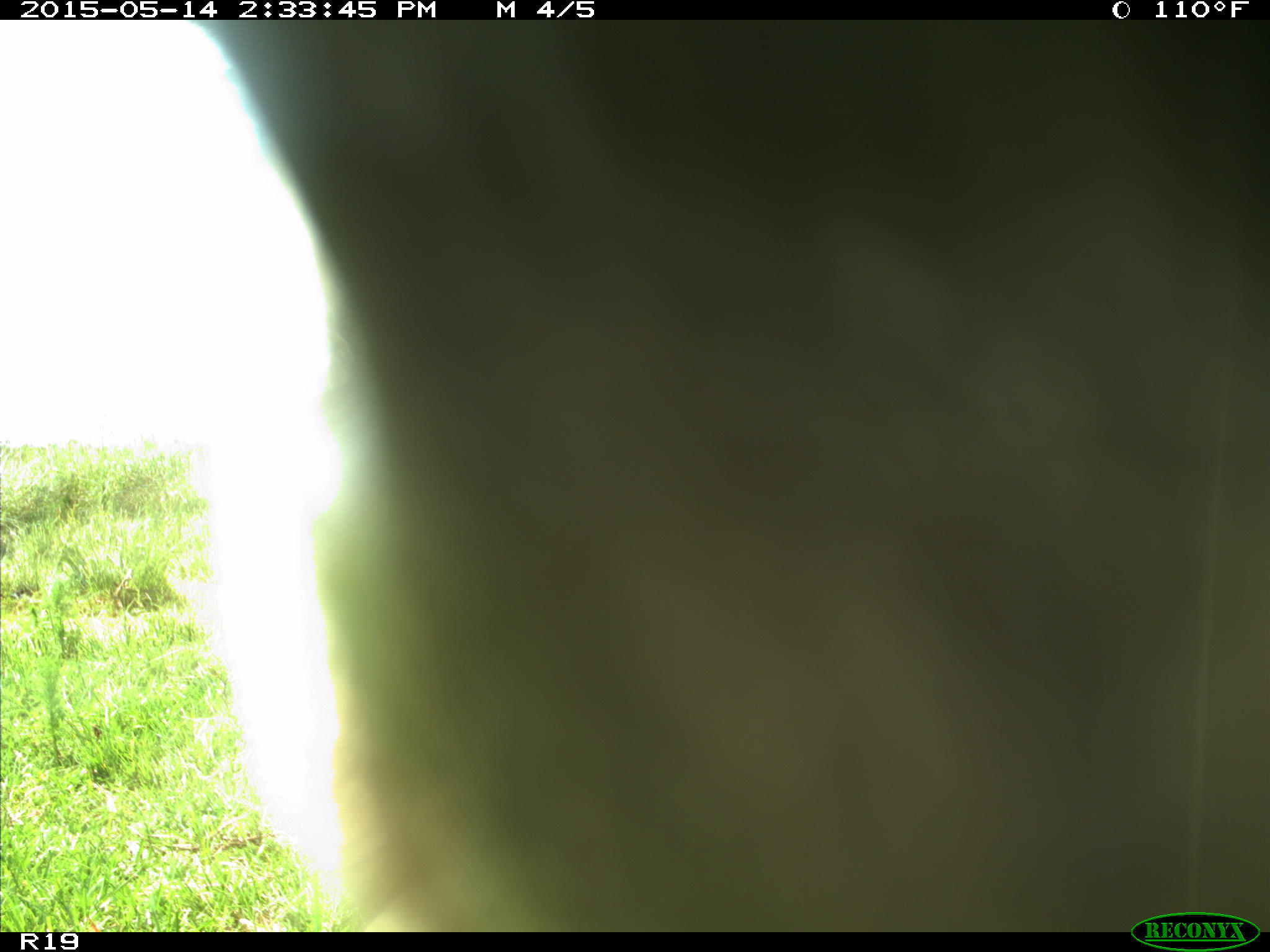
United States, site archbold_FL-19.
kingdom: Animalia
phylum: Chordata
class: Mammalia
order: Artiodactyla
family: Bovidae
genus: Bos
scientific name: Bos taurus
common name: domestic cow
Bos taurus (domestic cow).